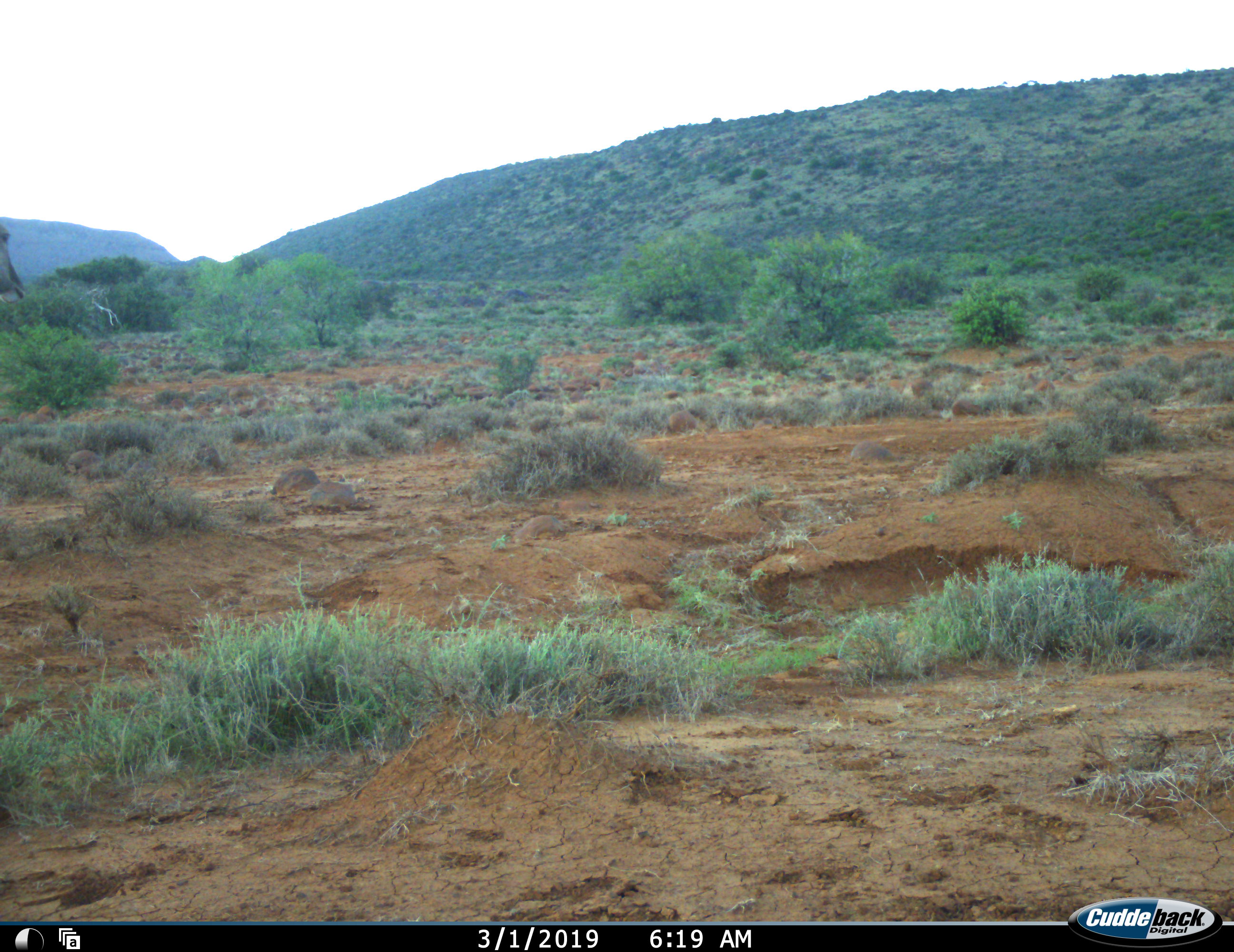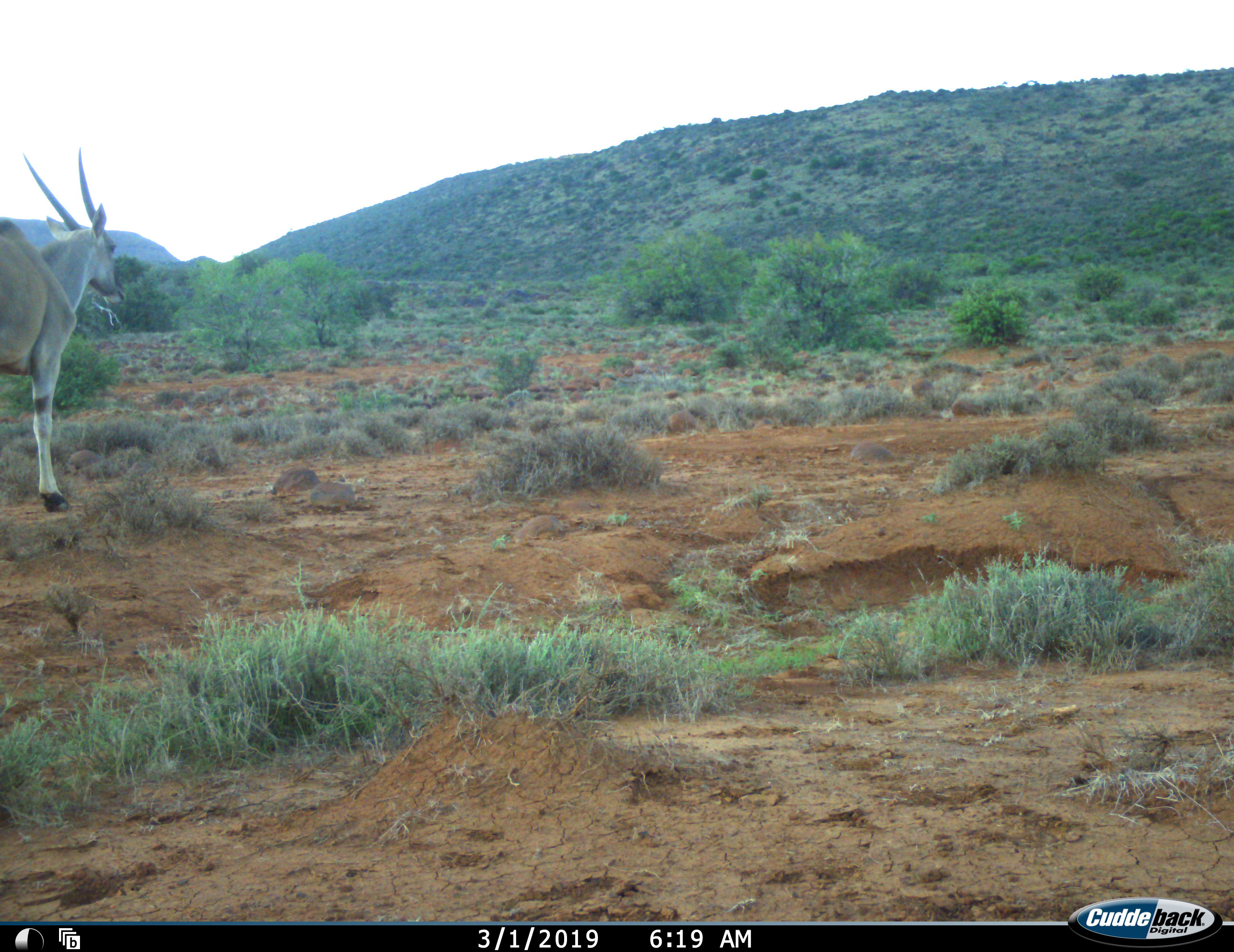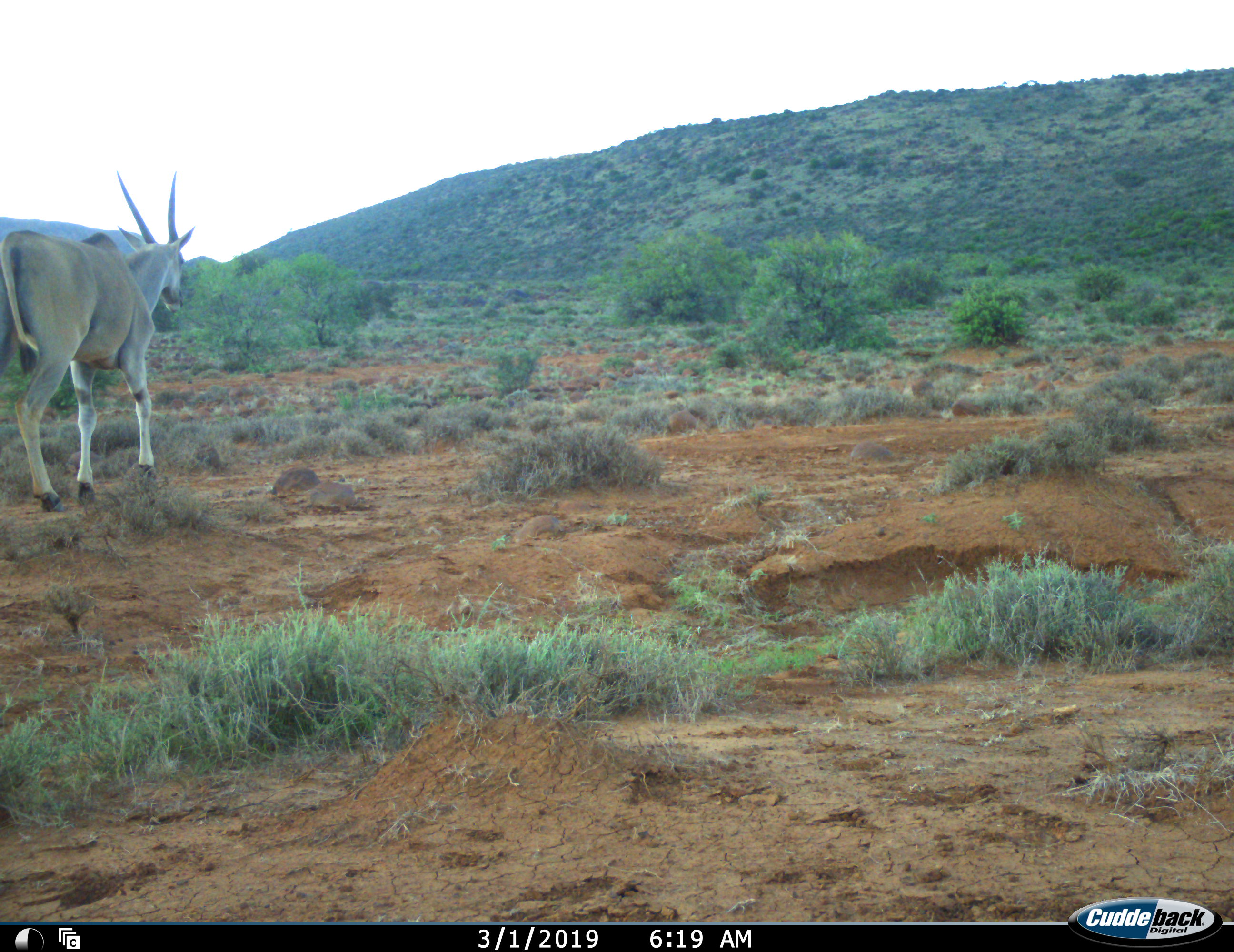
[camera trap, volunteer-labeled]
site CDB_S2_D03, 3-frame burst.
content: unidentified animal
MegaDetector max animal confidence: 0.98